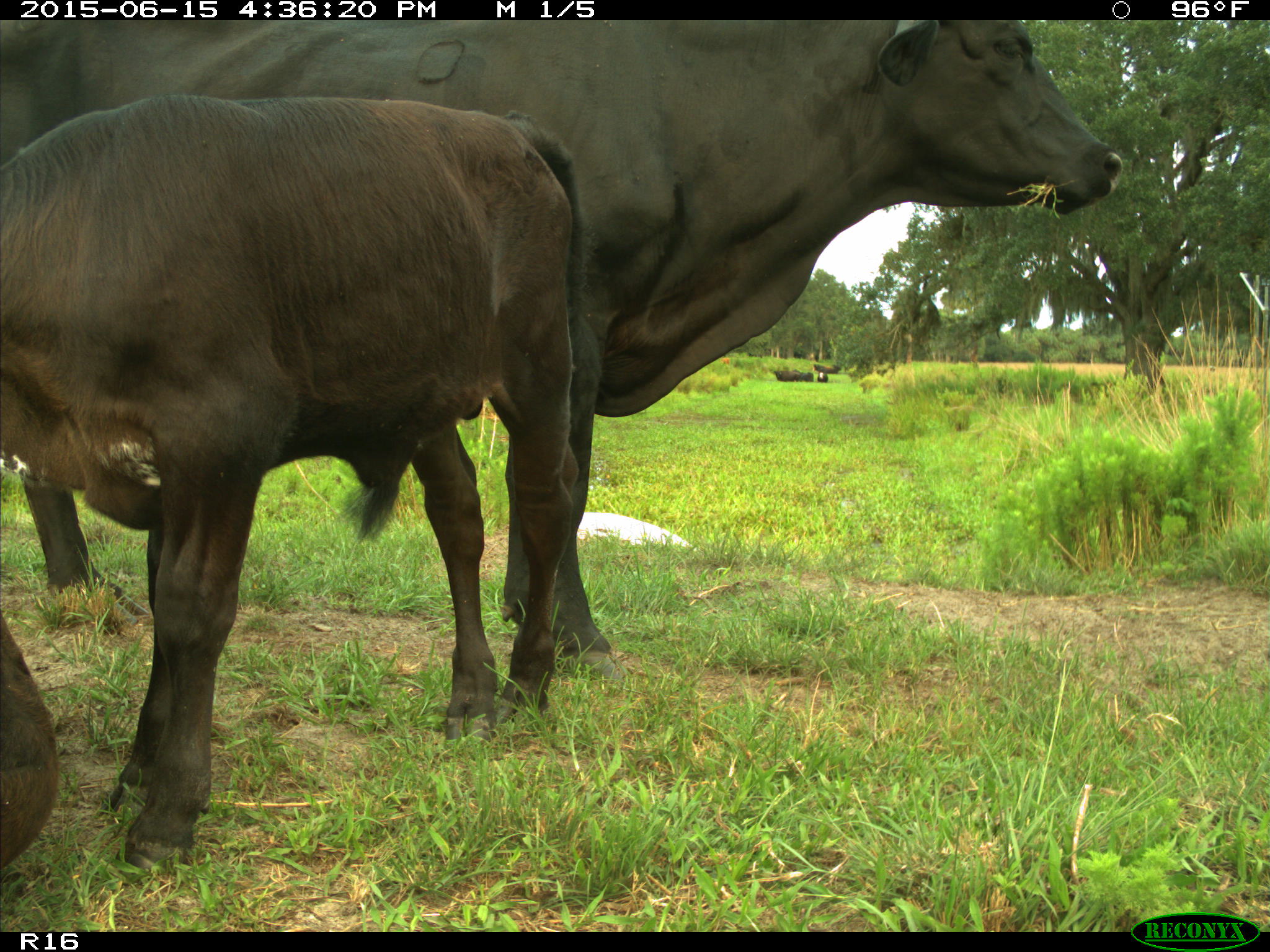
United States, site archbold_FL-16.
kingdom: Animalia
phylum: Chordata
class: Mammalia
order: Artiodactyla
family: Bovidae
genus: Bos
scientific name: Bos taurus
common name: domestic cow